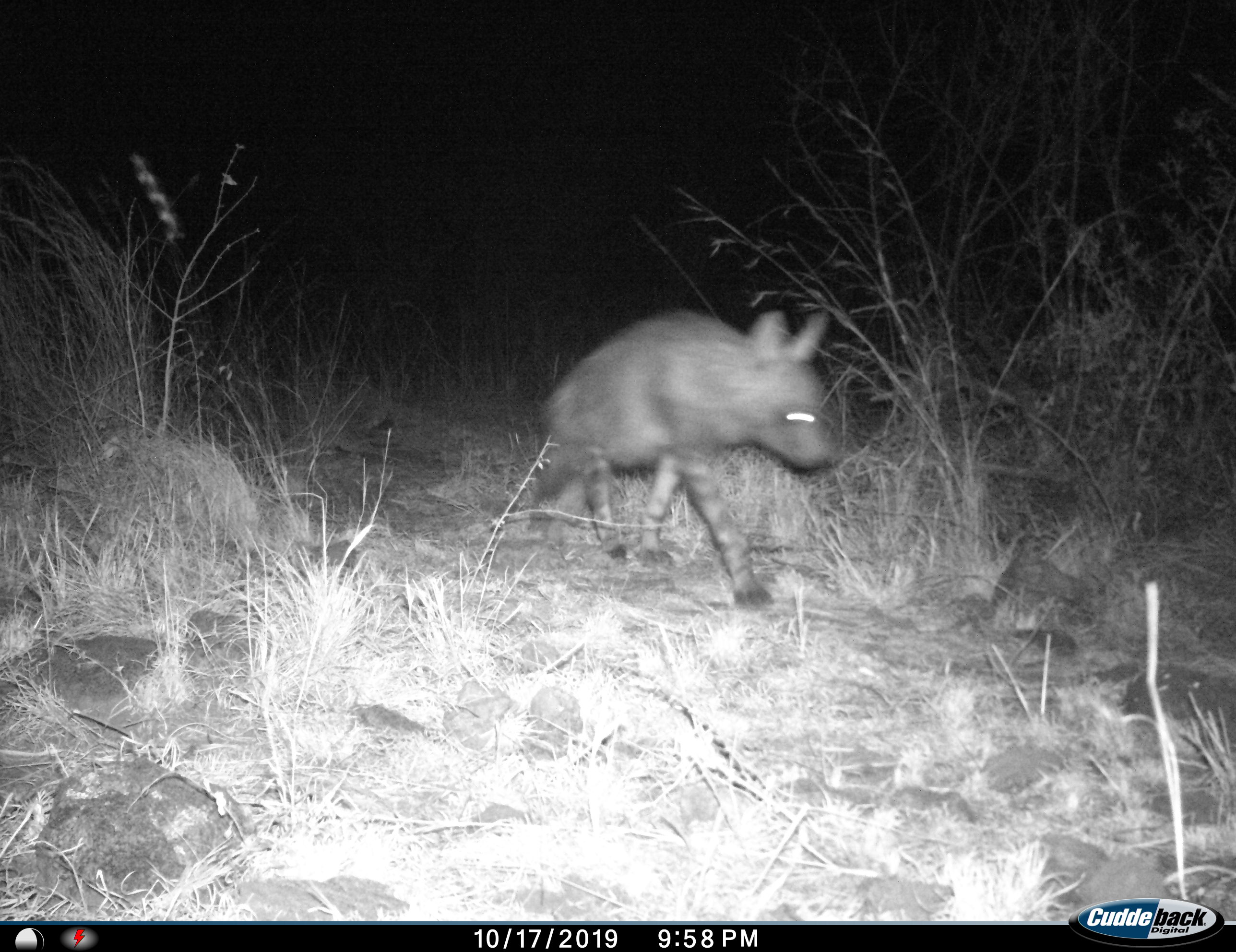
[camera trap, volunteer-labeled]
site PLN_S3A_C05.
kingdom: Animalia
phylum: Chordata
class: Mammalia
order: Carnivora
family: Hyaenidae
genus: Parahyaena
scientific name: Parahyaena brunnea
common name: brown hyena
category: hyenabrown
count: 1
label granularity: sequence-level